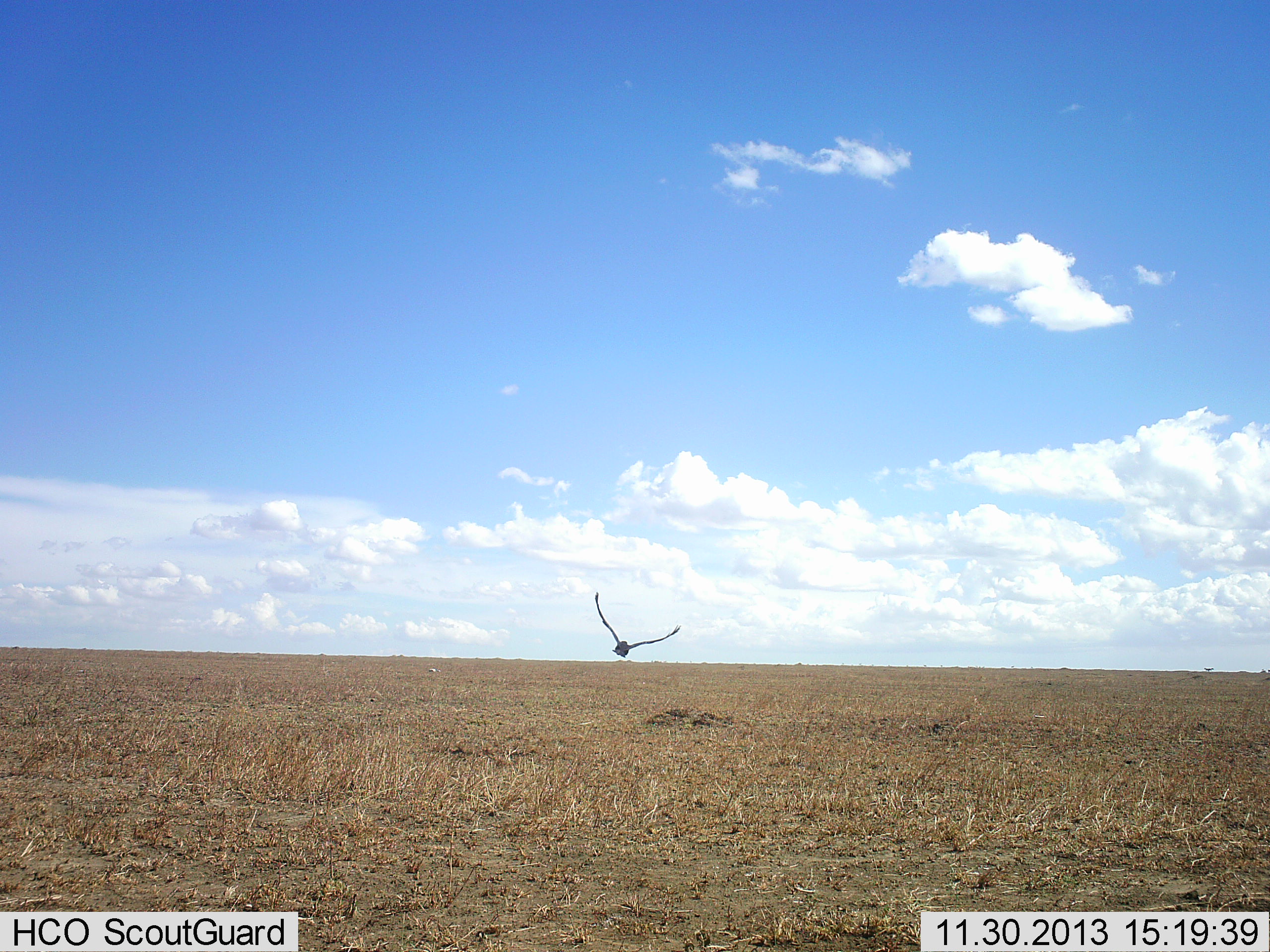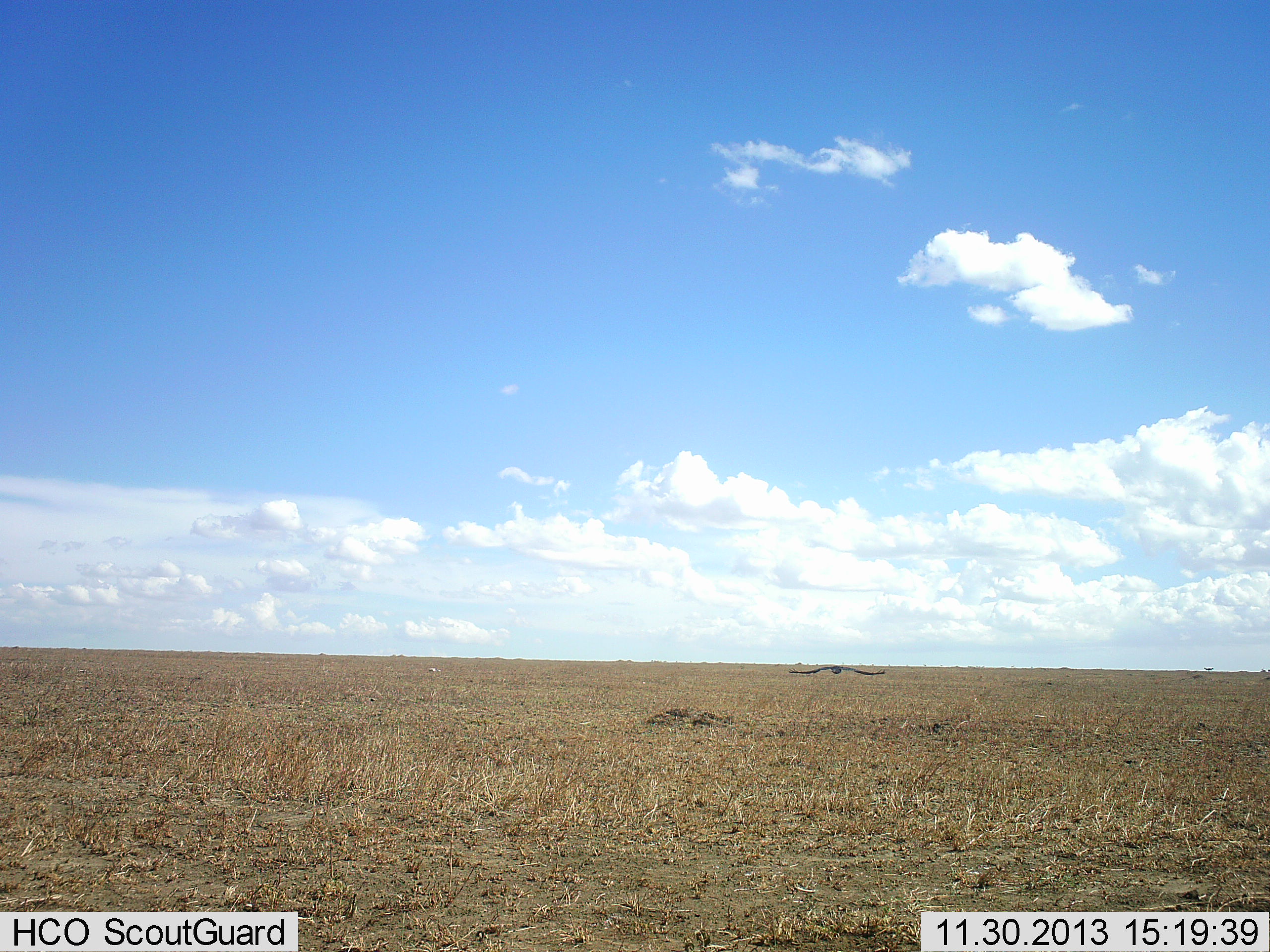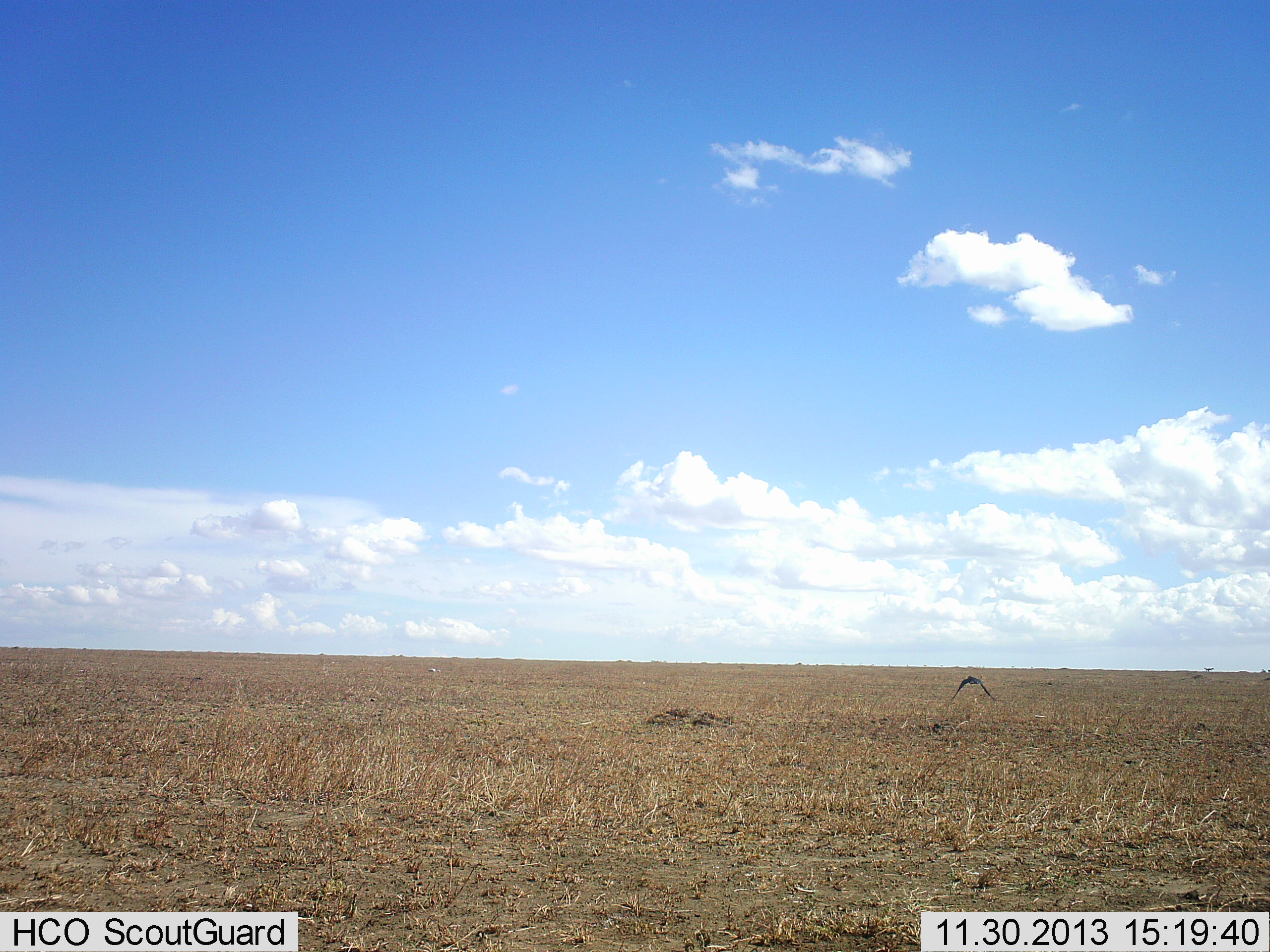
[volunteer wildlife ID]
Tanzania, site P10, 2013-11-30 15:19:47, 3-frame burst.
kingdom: Animalia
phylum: Chordata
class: Aves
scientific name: Aves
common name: bird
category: otherbird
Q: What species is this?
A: Otherbird (bird) (Aves).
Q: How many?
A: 1.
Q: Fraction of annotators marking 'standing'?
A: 0%.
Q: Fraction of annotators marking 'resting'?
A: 0%.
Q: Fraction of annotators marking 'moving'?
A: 100%.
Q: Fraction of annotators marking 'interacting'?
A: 0%.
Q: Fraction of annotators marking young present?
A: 0%.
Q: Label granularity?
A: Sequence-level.